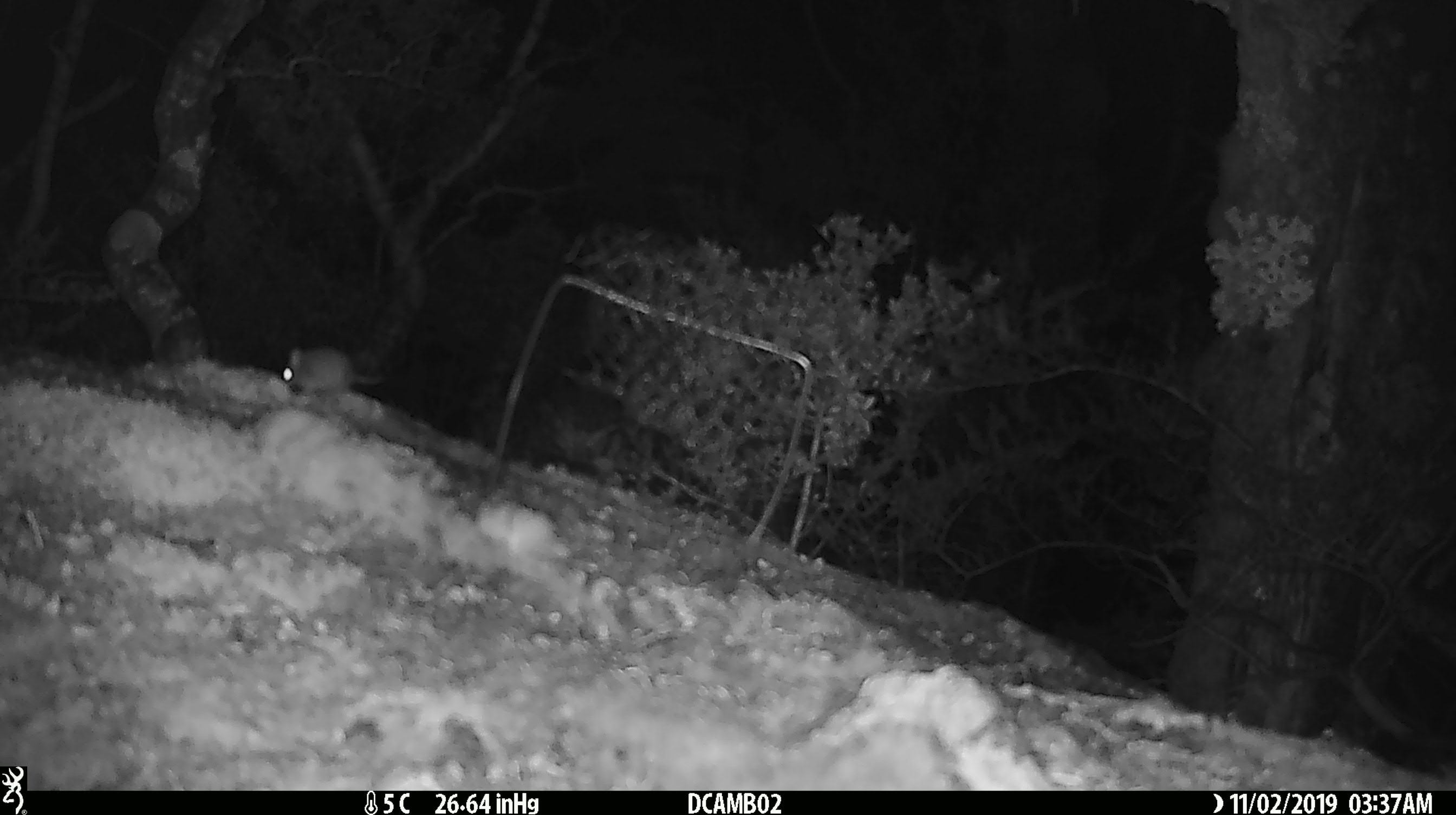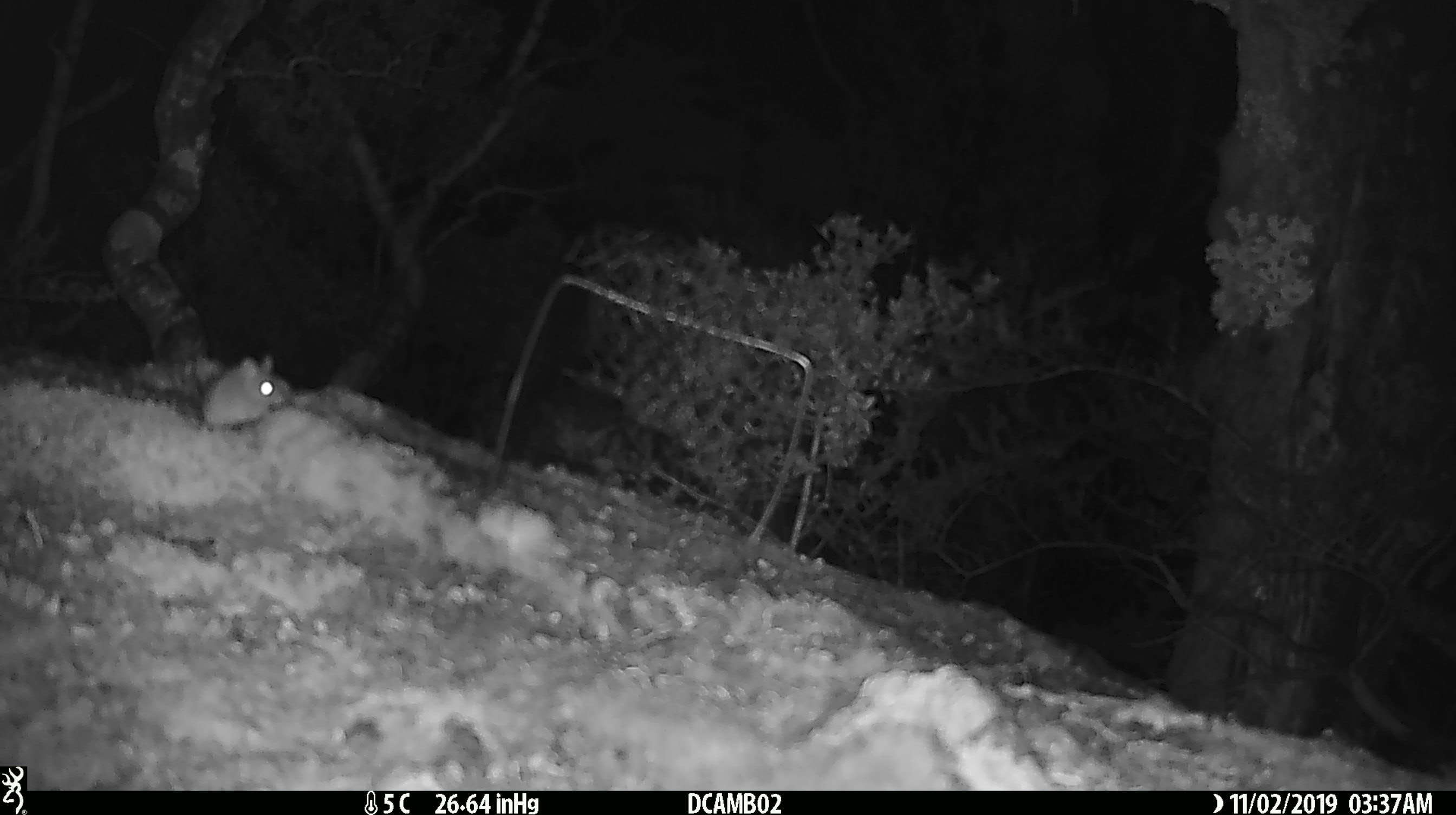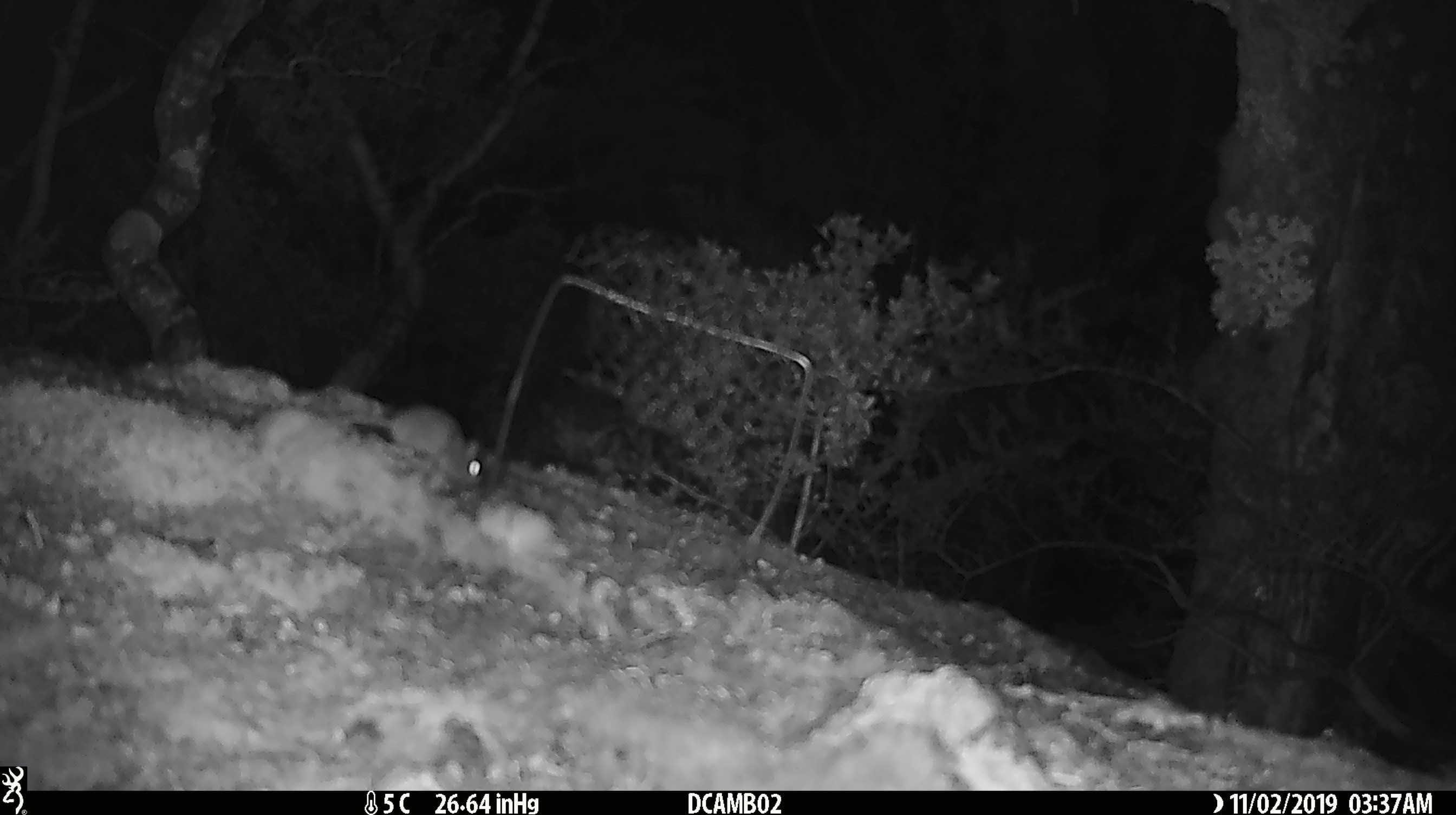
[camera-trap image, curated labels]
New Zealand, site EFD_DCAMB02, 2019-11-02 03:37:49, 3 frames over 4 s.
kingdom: Animalia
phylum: Chordata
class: Mammalia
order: Rodentia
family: Muridae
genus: Mus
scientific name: Mus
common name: mouse